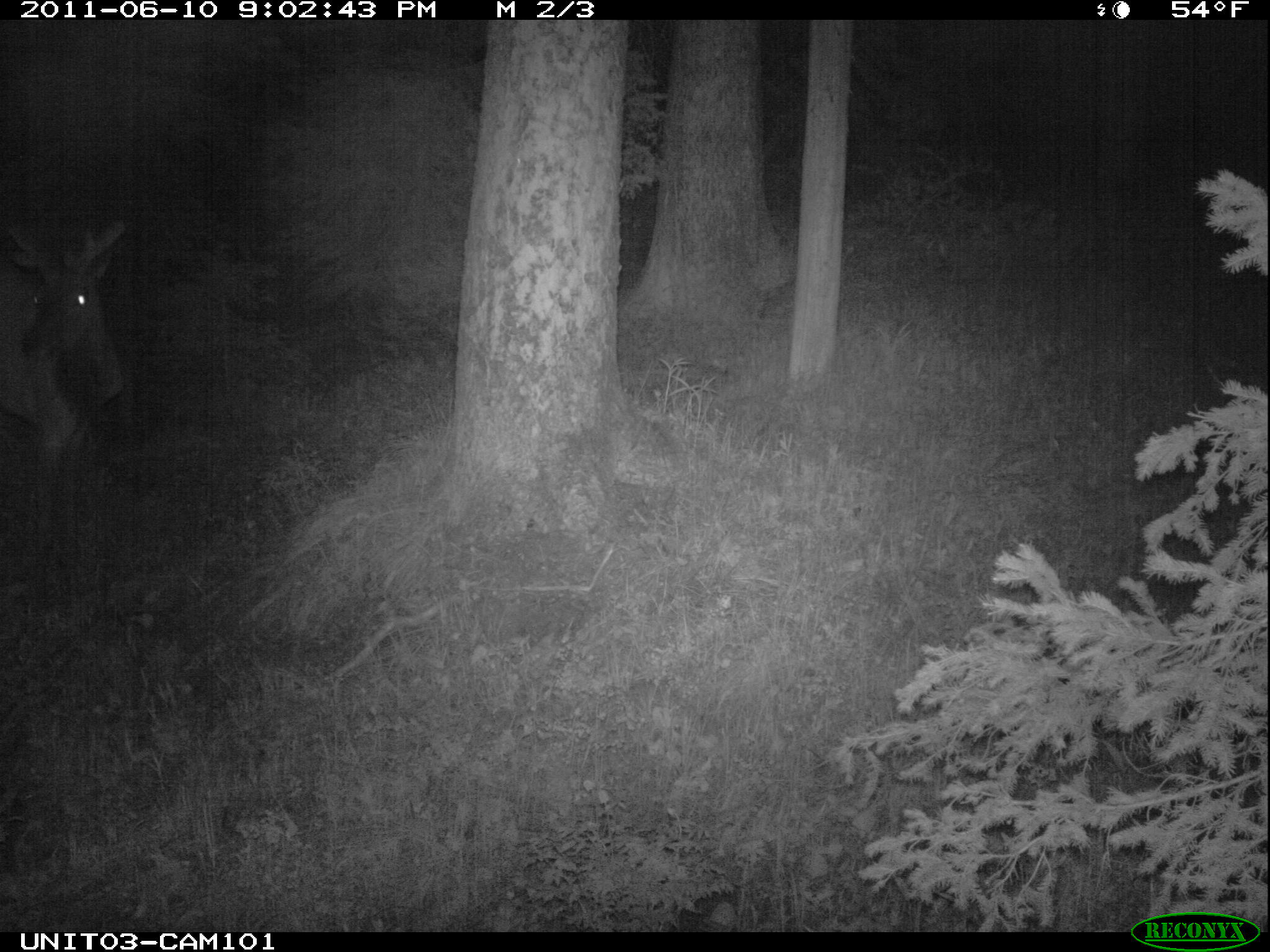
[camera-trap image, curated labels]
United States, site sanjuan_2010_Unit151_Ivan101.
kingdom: Animalia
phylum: Chordata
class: Mammalia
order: Artiodactyla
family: Cervidae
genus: Cervus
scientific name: Cervus elaphus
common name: red deer